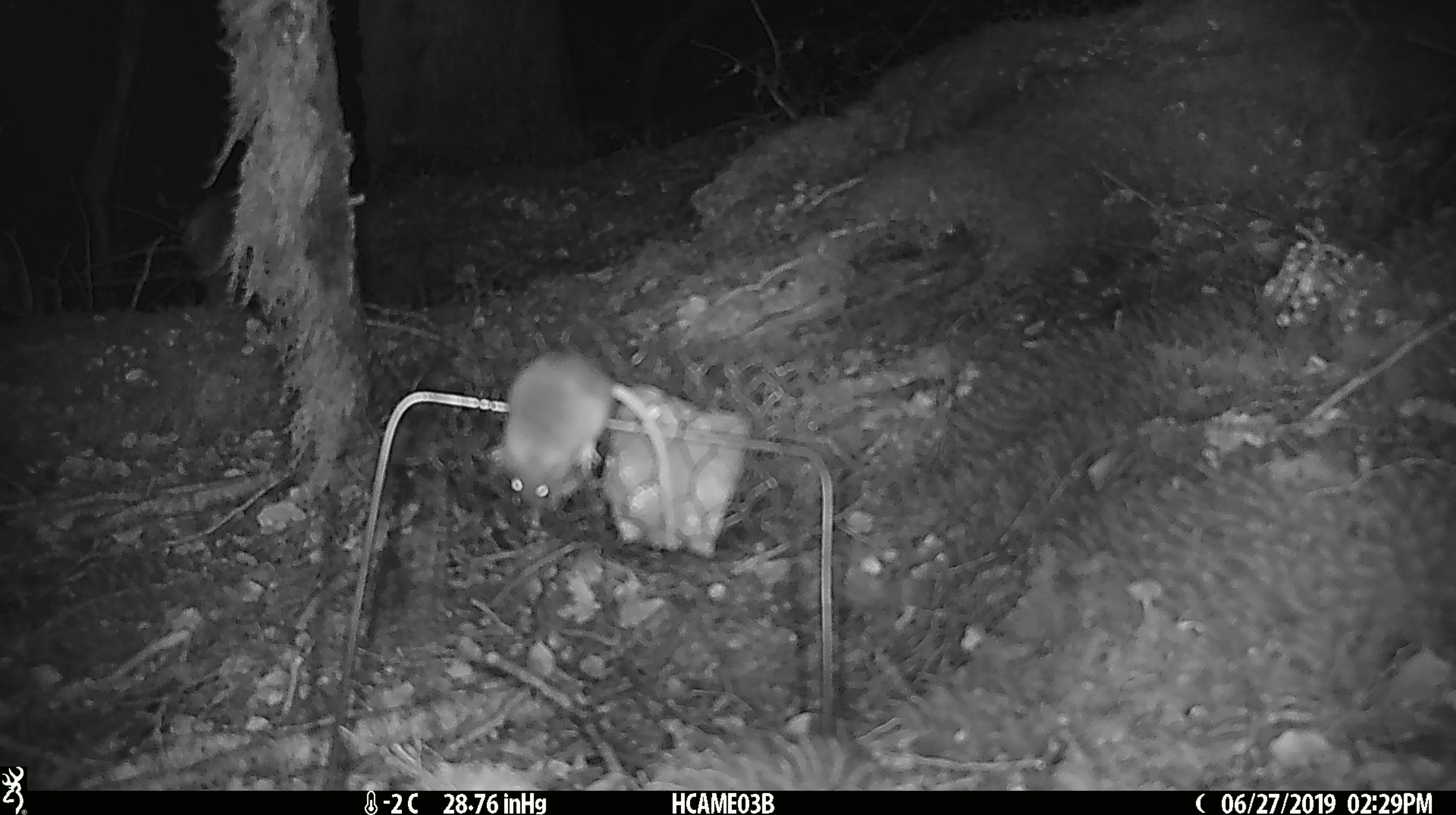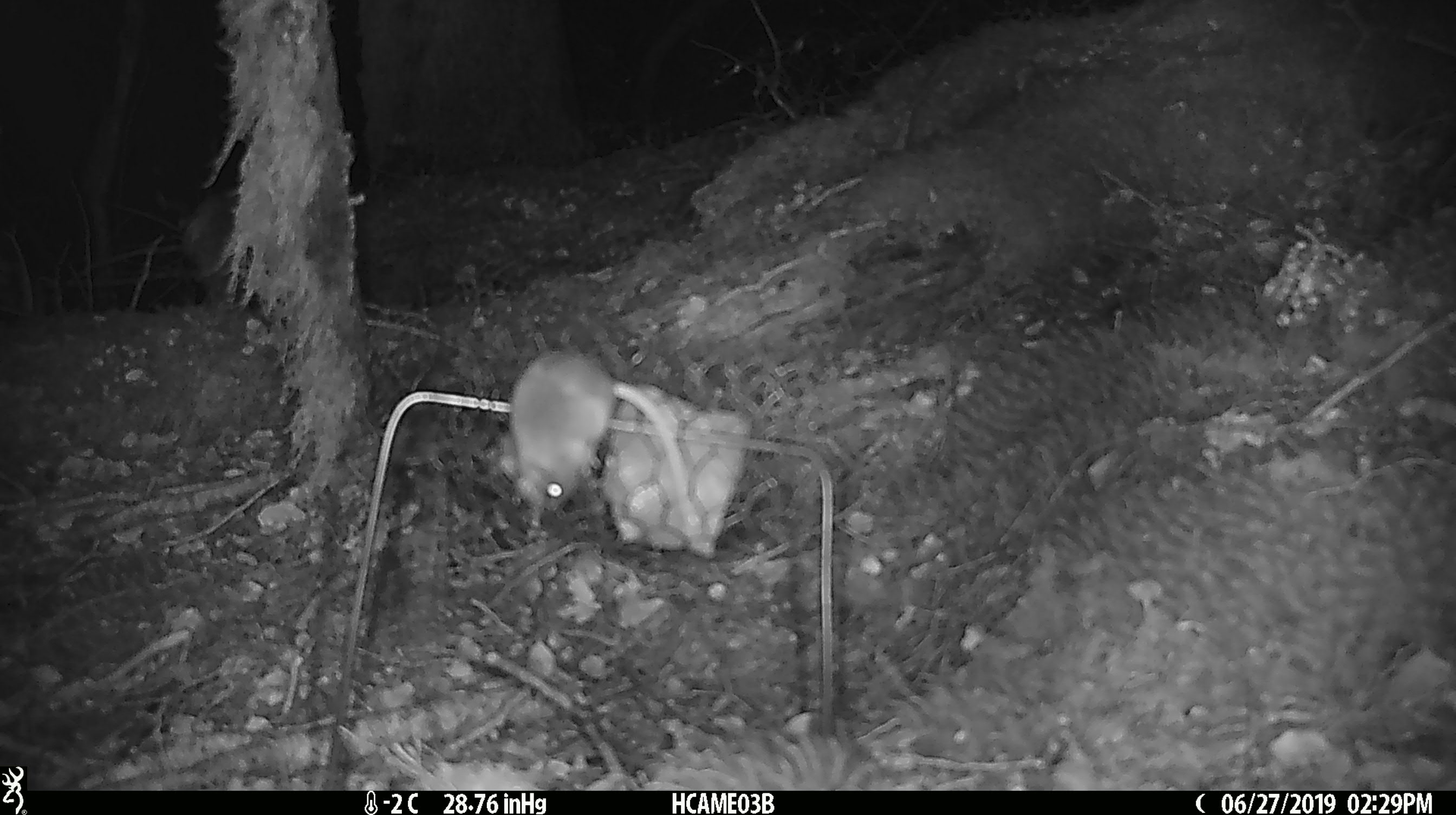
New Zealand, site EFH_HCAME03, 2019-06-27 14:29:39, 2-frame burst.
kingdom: Animalia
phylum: Chordata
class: Mammalia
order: Rodentia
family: Muridae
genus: Mus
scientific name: Mus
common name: mouse